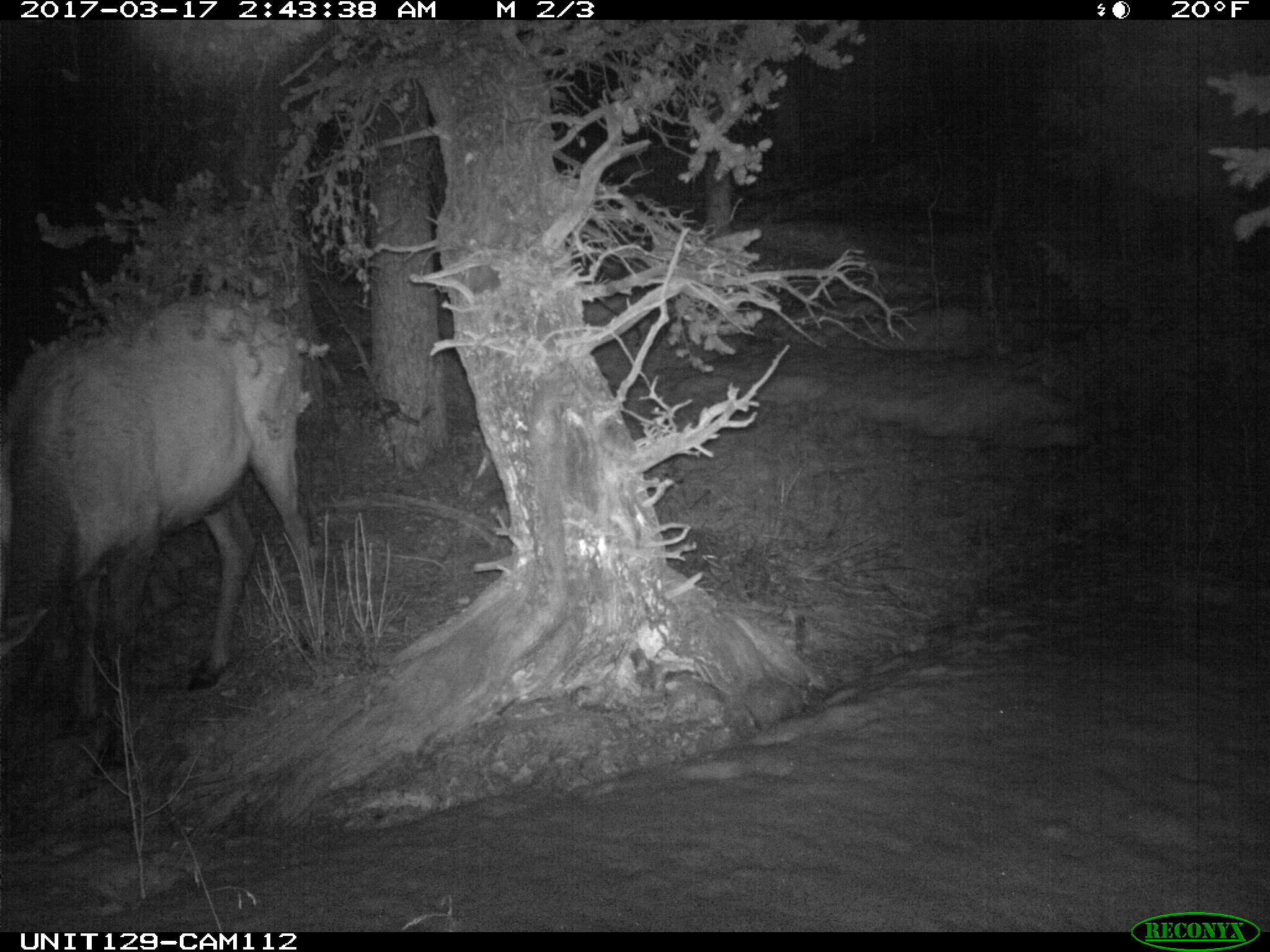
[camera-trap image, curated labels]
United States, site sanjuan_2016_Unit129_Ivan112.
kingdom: Animalia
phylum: Chordata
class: Mammalia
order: Artiodactyla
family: Cervidae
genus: Cervus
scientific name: Cervus elaphus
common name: red deer